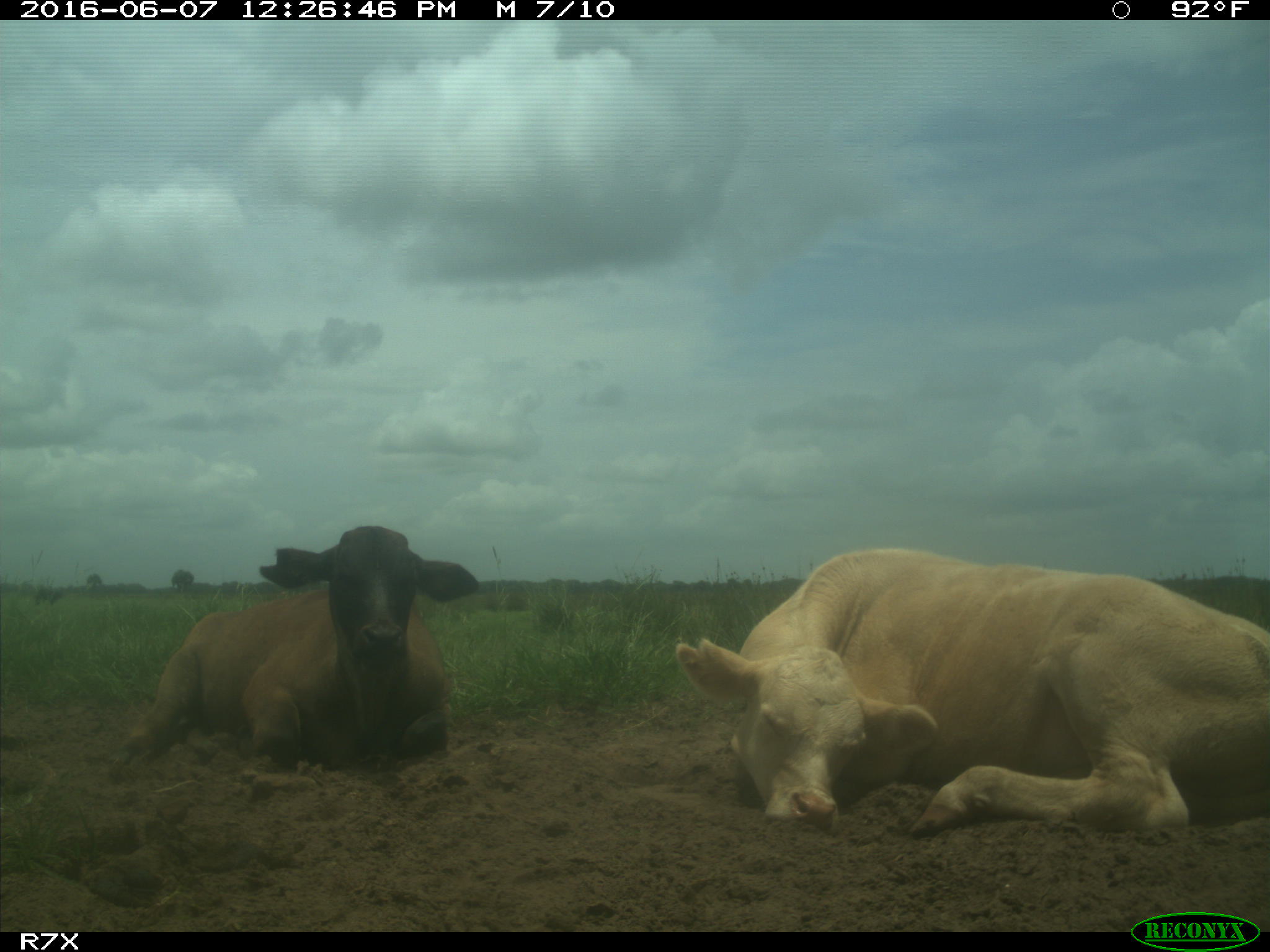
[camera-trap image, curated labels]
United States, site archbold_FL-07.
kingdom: Animalia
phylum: Chordata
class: Mammalia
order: Artiodactyla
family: Bovidae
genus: Bos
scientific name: Bos taurus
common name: domestic cow